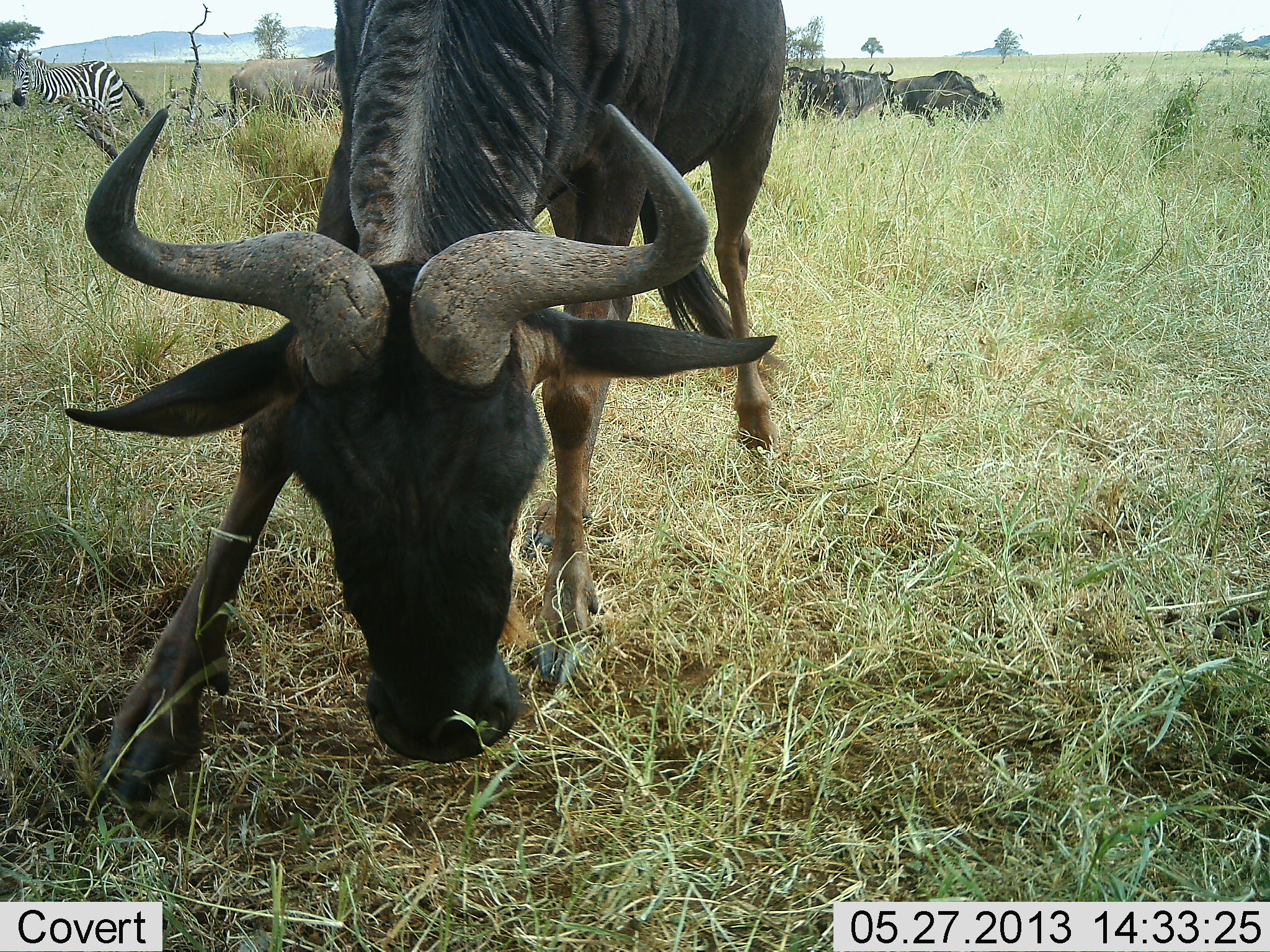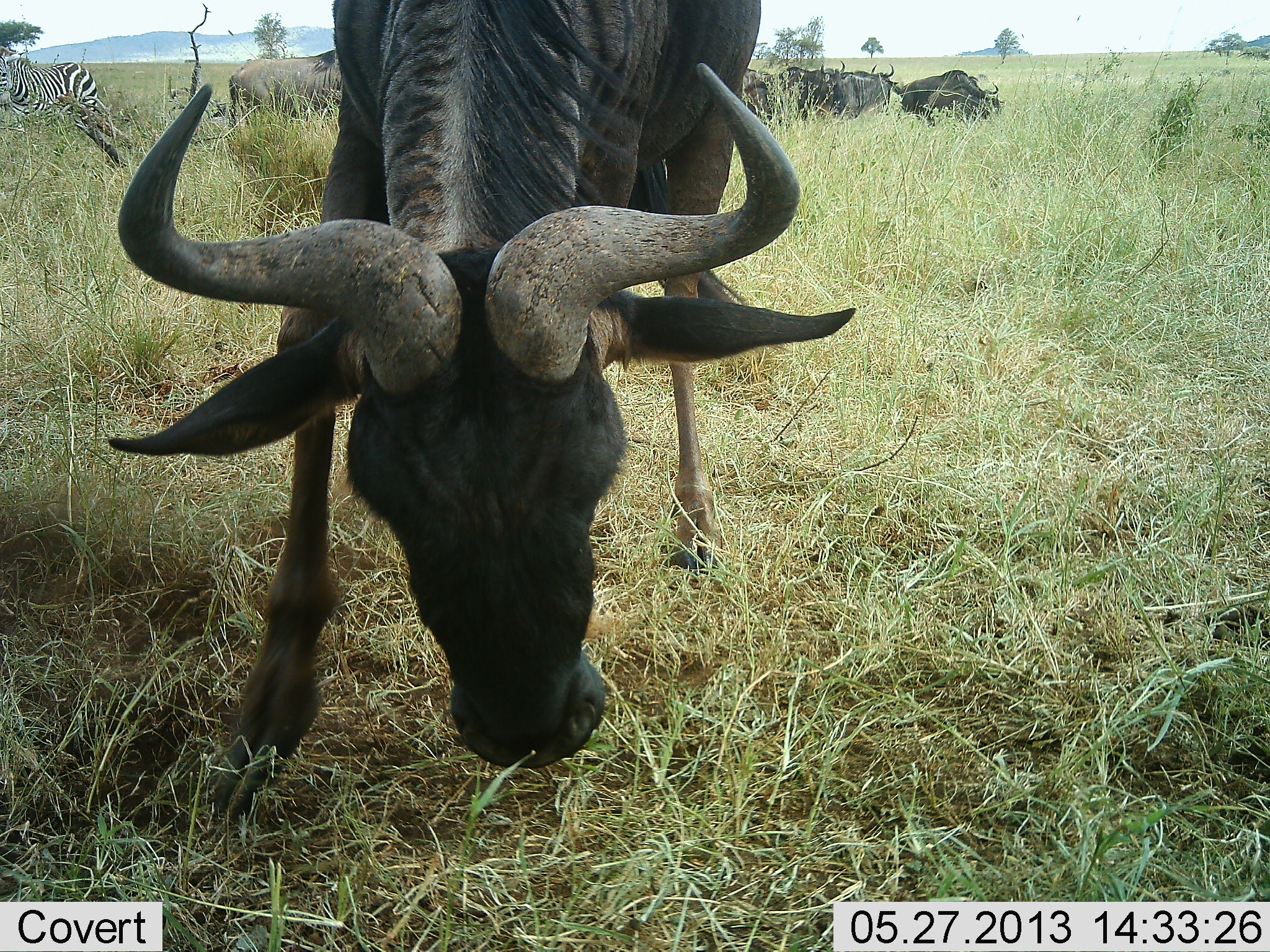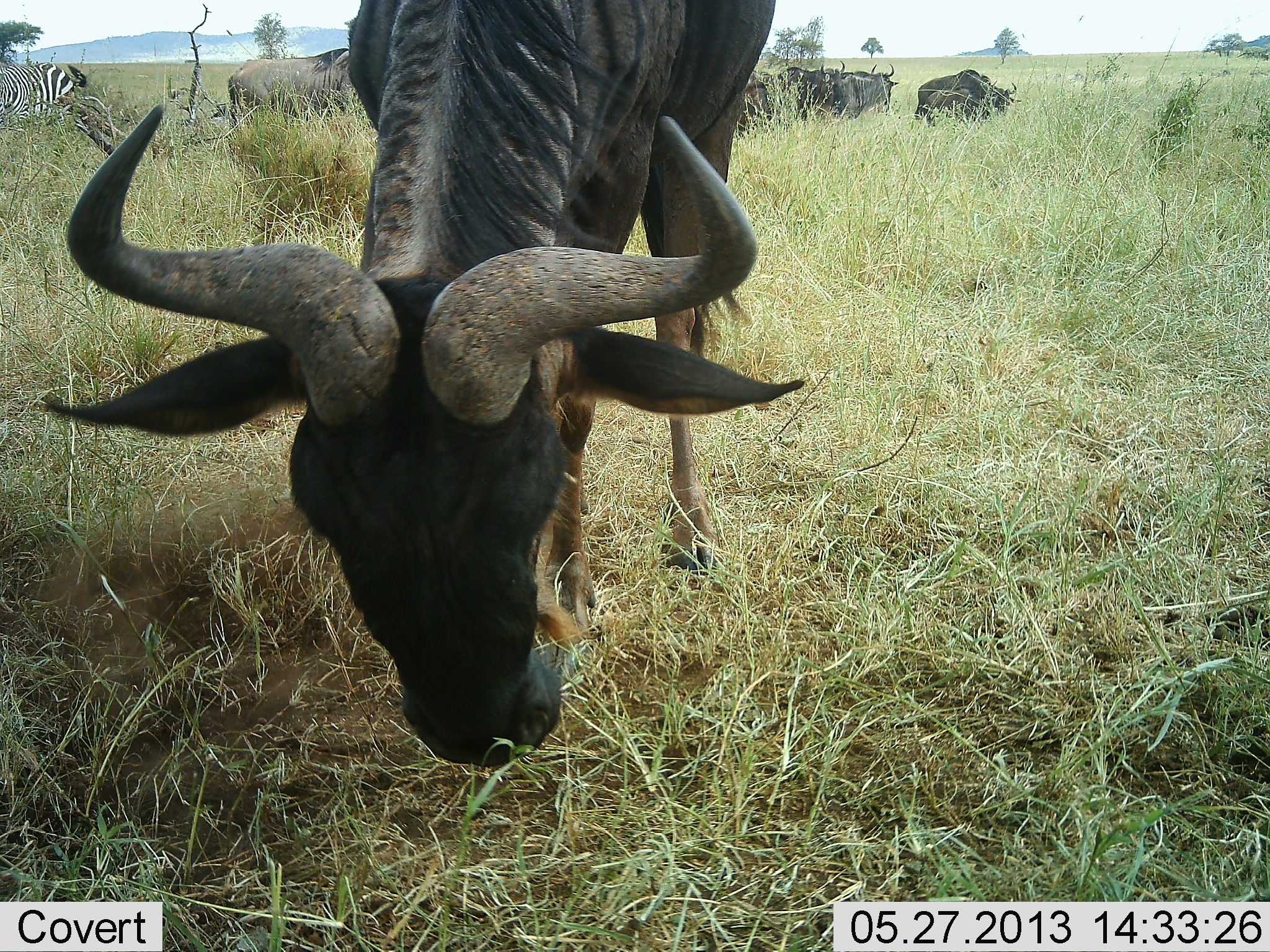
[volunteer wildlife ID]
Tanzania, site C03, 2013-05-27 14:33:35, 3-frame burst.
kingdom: Animalia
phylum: Chordata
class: Mammalia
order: Artiodactyla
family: Bovidae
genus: Connochaetes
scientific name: Connochaetes taurinus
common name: blue wildebeest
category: wildebeest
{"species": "wildebeest (blue wildebeest) (Connochaetes taurinus)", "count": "8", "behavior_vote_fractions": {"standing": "72%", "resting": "3%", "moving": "22%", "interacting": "12%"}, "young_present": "6%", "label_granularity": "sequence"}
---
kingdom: Animalia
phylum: Chordata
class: Mammalia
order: Perissodactyla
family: Equidae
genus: Equus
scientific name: Equus quagga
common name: plains zebra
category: zebra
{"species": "zebra (plains zebra) (Equus quagga)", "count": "1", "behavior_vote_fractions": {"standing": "39%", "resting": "0%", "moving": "61%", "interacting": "4%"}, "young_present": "0%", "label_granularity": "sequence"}